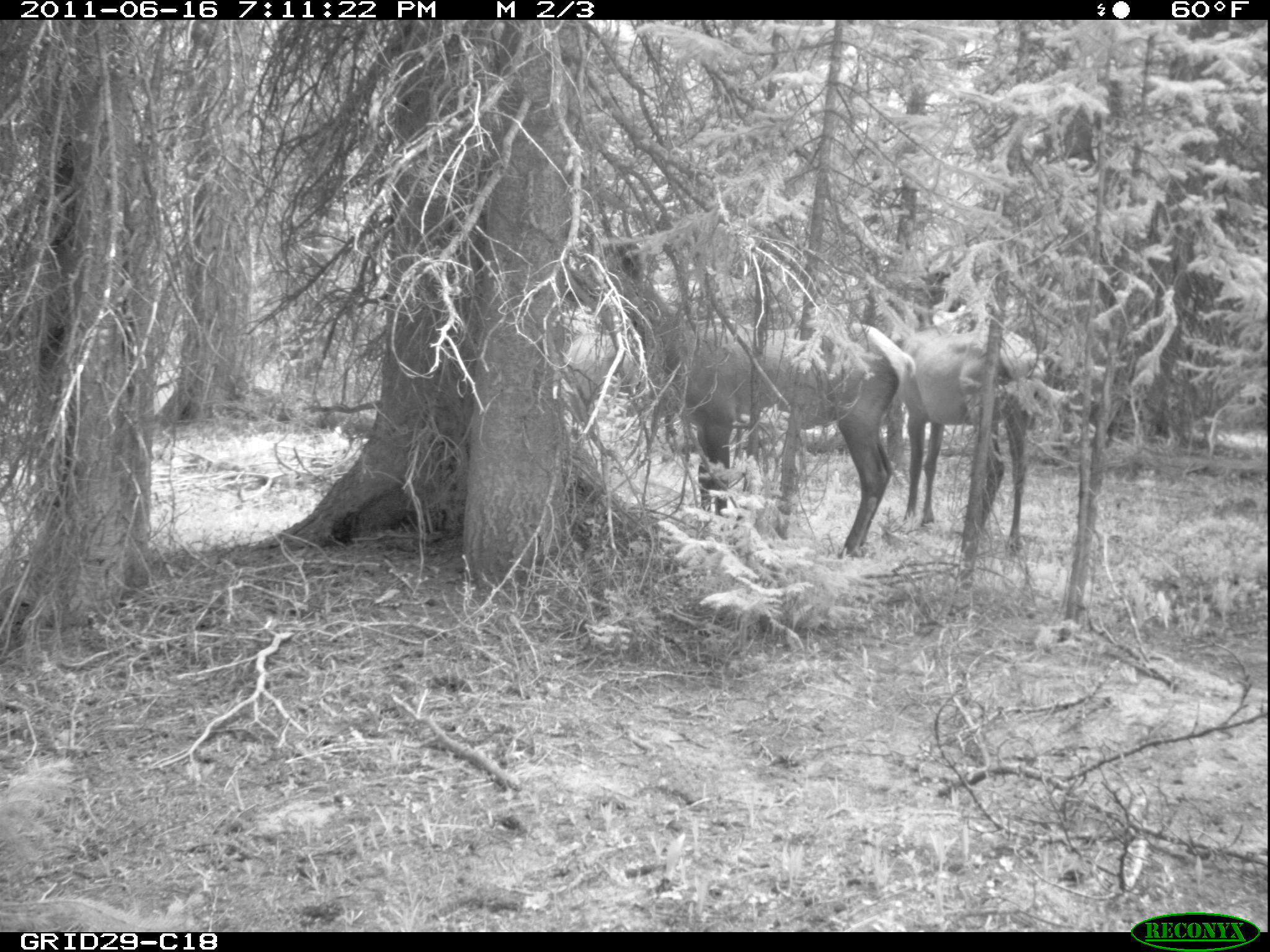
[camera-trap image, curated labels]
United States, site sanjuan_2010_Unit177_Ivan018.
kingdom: Animalia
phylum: Chordata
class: Mammalia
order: Artiodactyla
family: Cervidae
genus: Cervus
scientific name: Cervus elaphus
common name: red deer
Cervus elaphus (red deer).